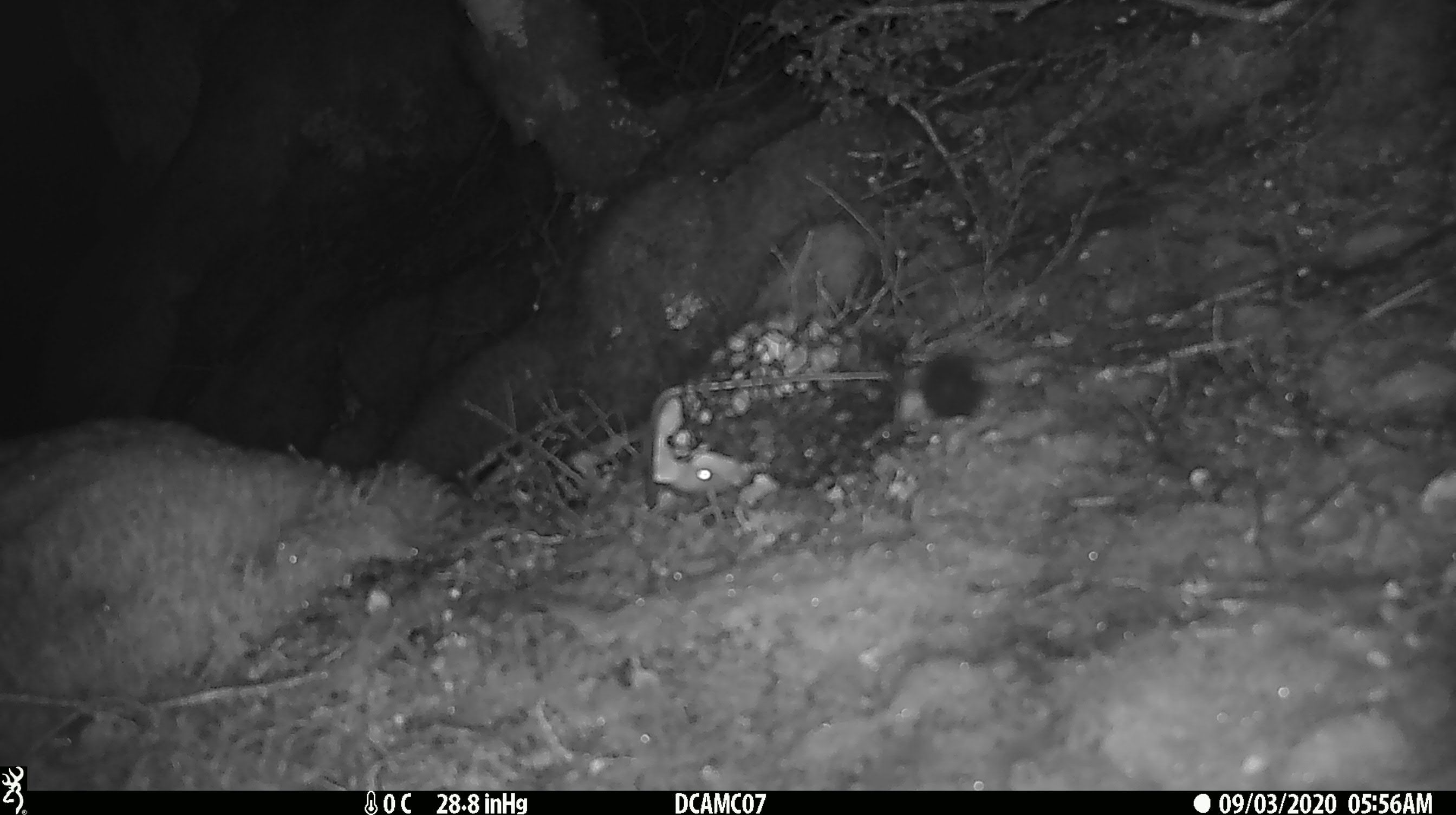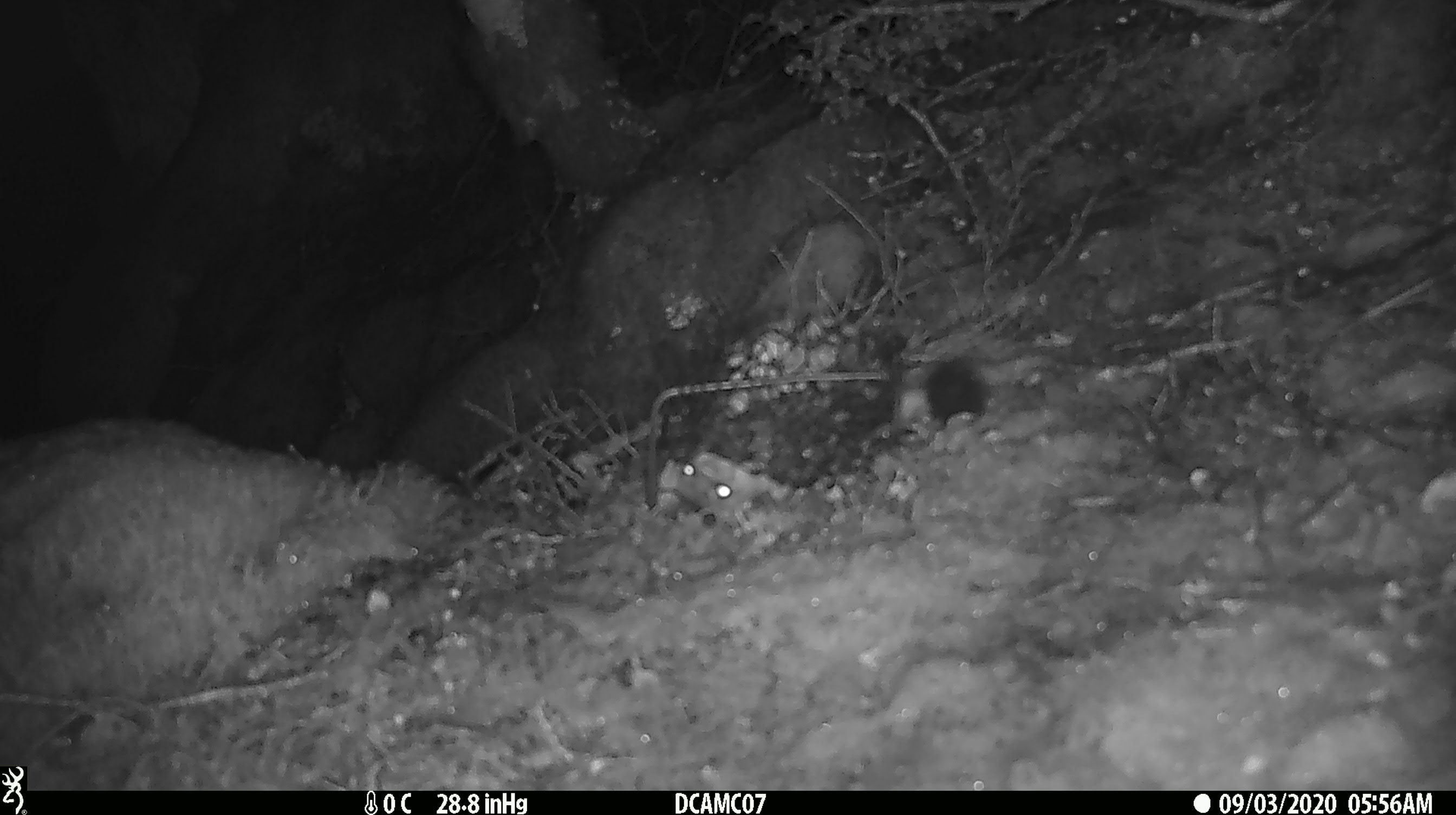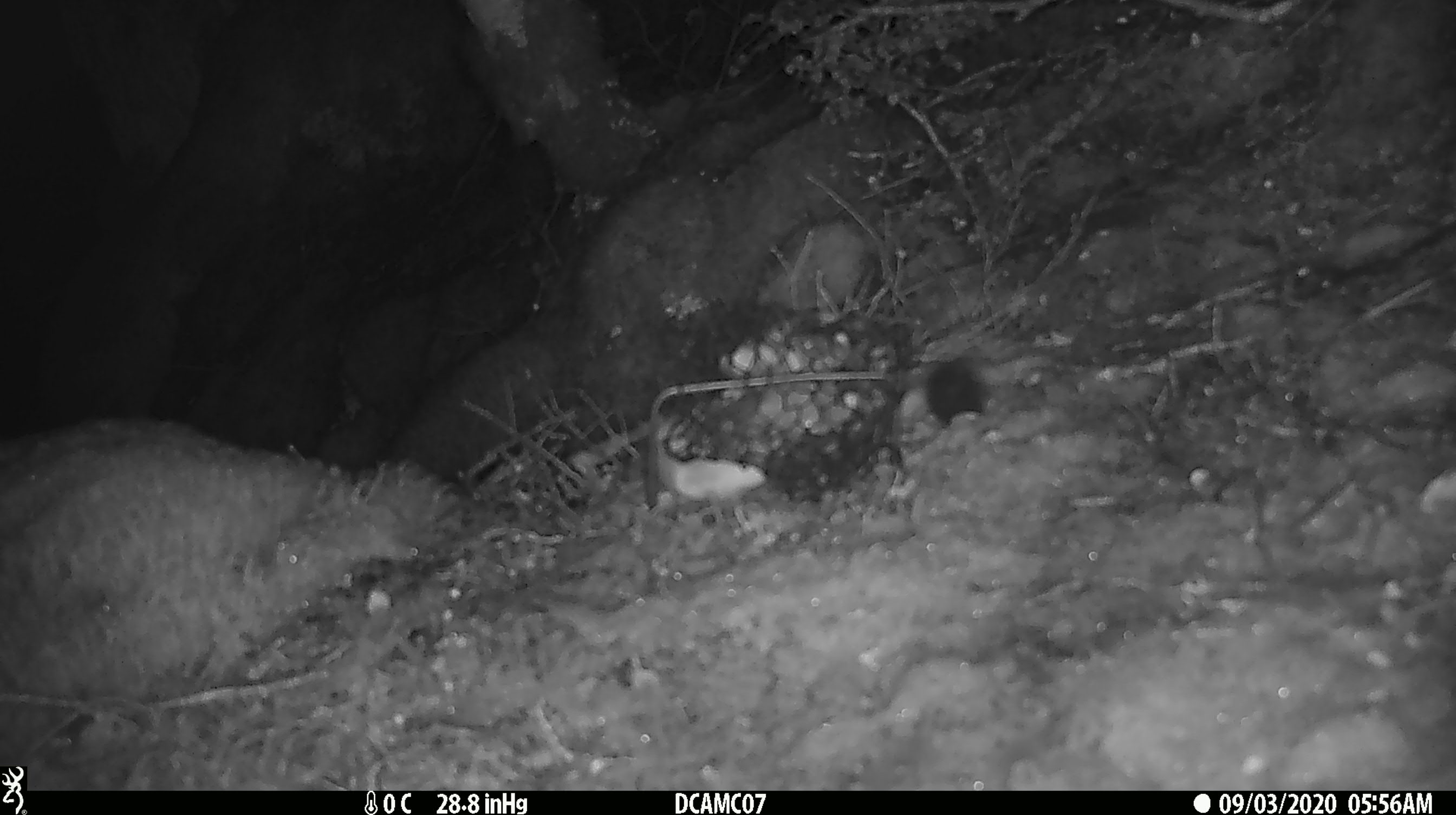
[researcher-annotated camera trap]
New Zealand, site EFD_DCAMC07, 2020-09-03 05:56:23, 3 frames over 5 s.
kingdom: Animalia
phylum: Chordata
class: Mammalia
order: Carnivora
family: Mustelidae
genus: Mustela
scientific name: Mustela erminea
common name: stoat